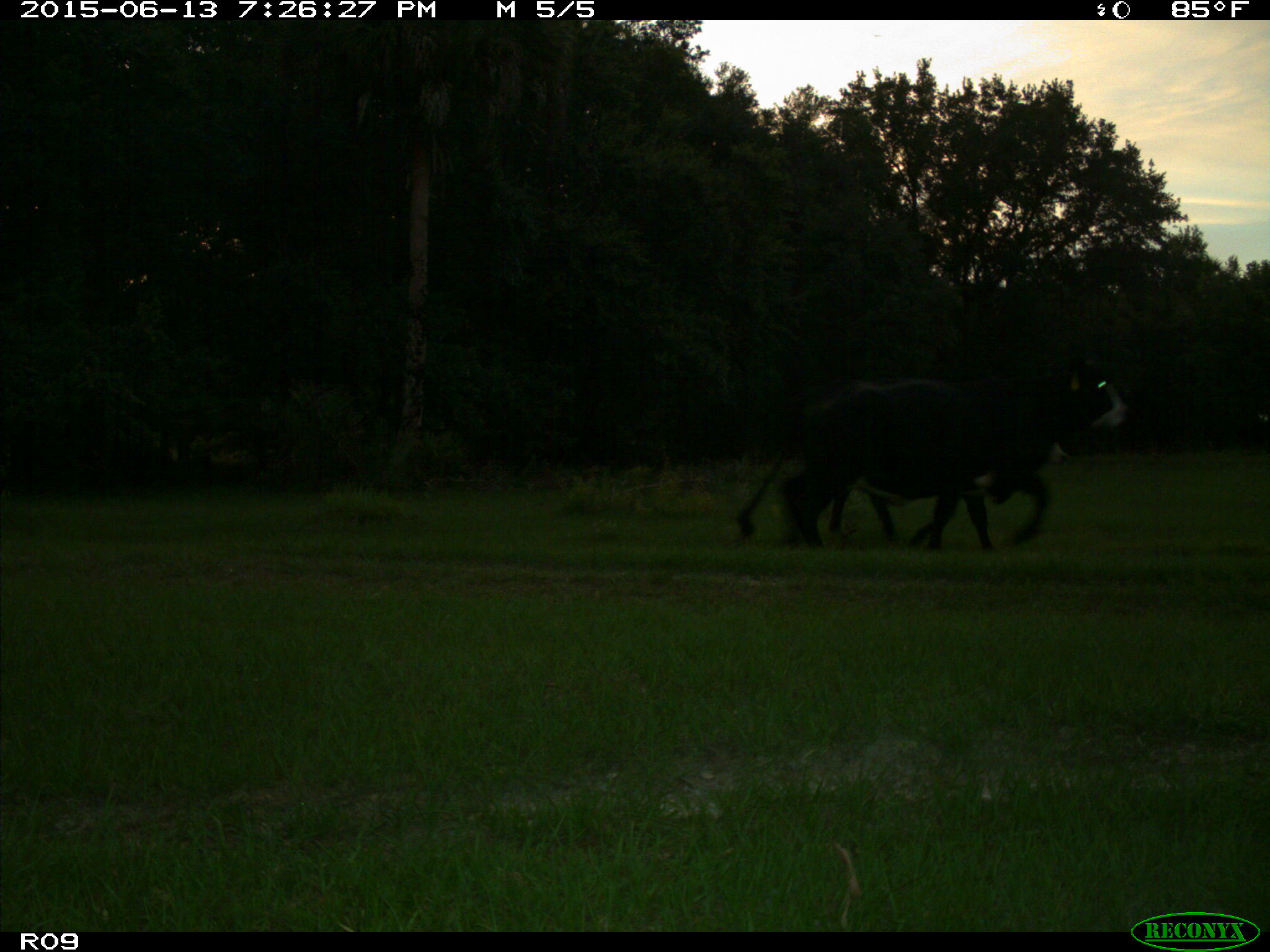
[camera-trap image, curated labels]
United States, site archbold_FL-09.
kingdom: Animalia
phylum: Chordata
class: Mammalia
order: Artiodactyla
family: Bovidae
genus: Bos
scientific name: Bos taurus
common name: domestic cow